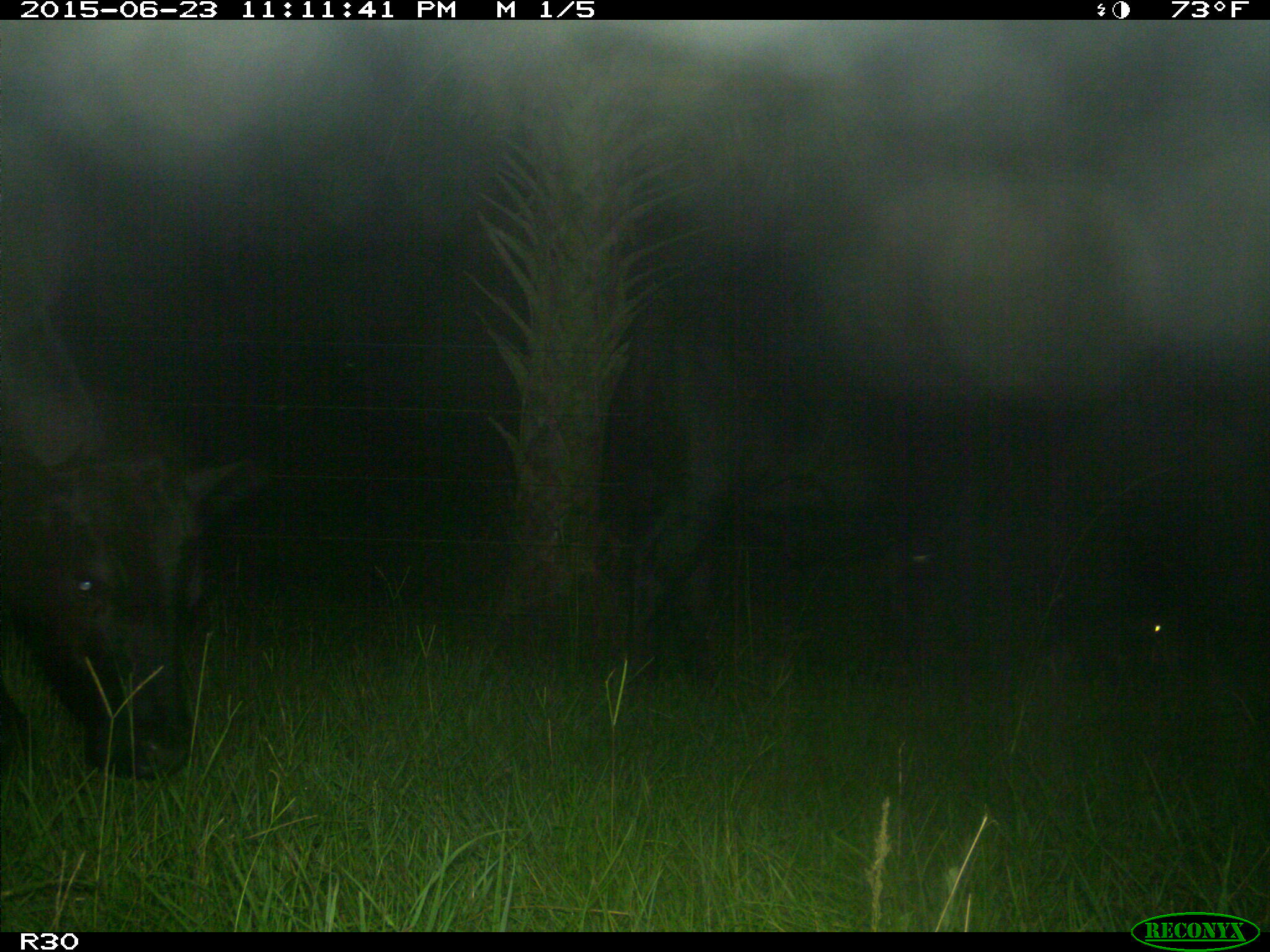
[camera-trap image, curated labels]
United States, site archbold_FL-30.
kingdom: Animalia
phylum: Chordata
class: Mammalia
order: Artiodactyla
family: Bovidae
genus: Bos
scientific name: Bos taurus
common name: domestic cow